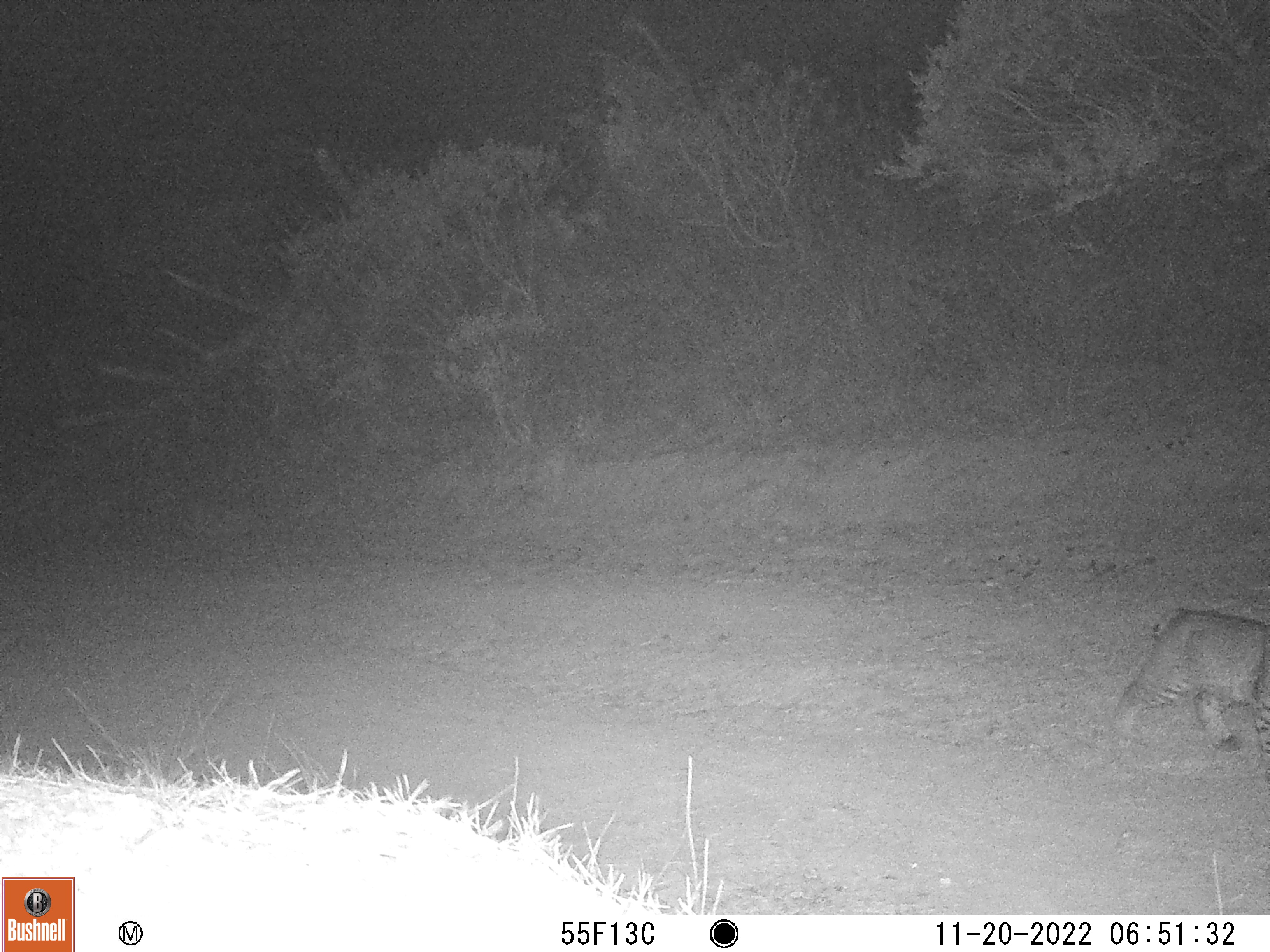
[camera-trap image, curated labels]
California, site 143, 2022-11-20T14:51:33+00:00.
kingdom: Animalia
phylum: Chordata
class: Mammalia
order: Carnivora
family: Felidae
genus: Lynx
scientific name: Lynx rufus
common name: bobcat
Bobcat (Lynx rufus).